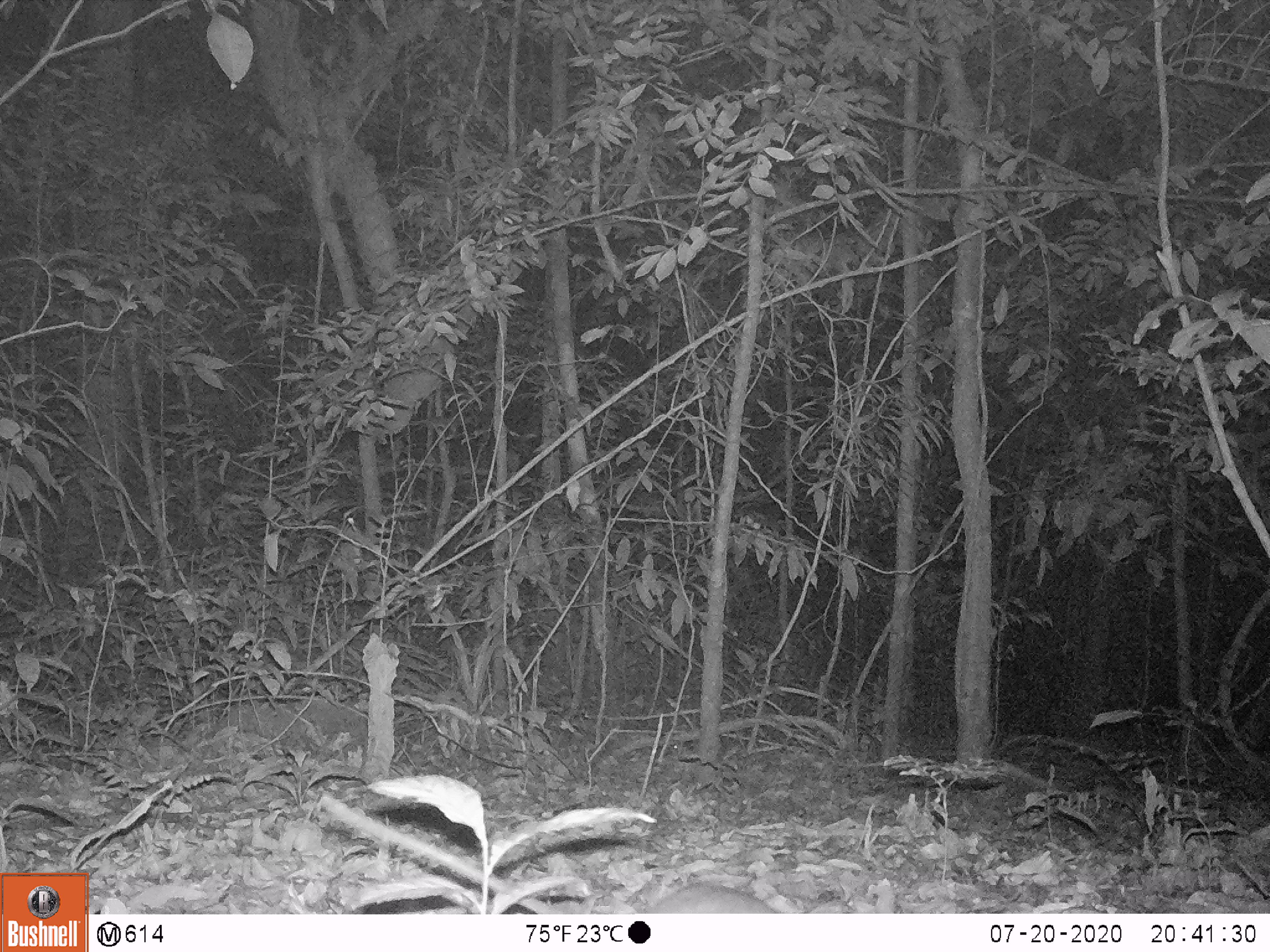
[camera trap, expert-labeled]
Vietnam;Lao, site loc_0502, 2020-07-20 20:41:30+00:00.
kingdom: Animalia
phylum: Chordata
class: Mammalia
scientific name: Mammalia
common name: mammal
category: unidentified small mammal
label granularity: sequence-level